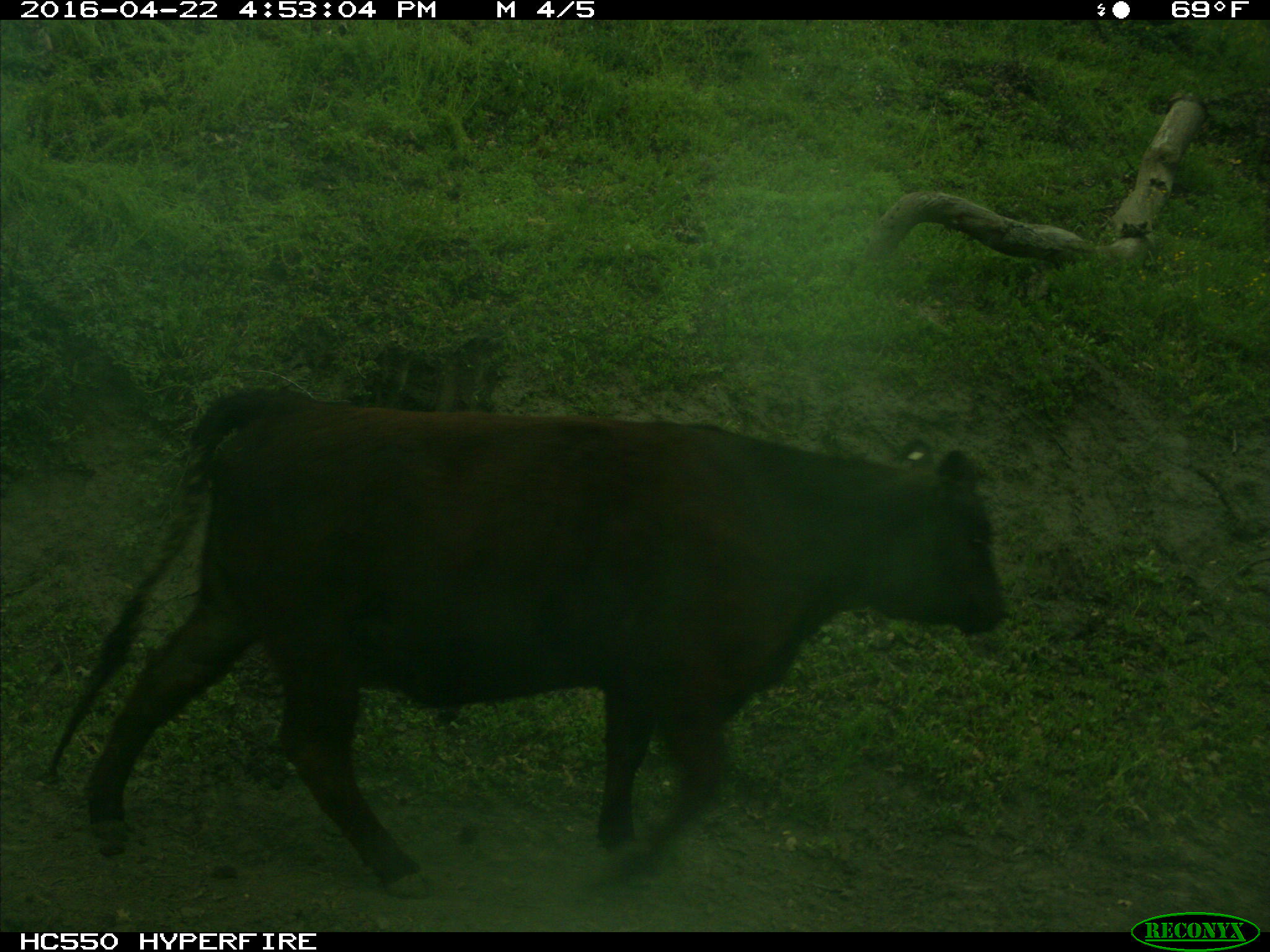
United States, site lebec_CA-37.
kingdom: Animalia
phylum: Chordata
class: Mammalia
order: Artiodactyla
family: Bovidae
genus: Bos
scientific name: Bos taurus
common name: domestic cow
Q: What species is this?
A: Bos taurus (domestic cow).